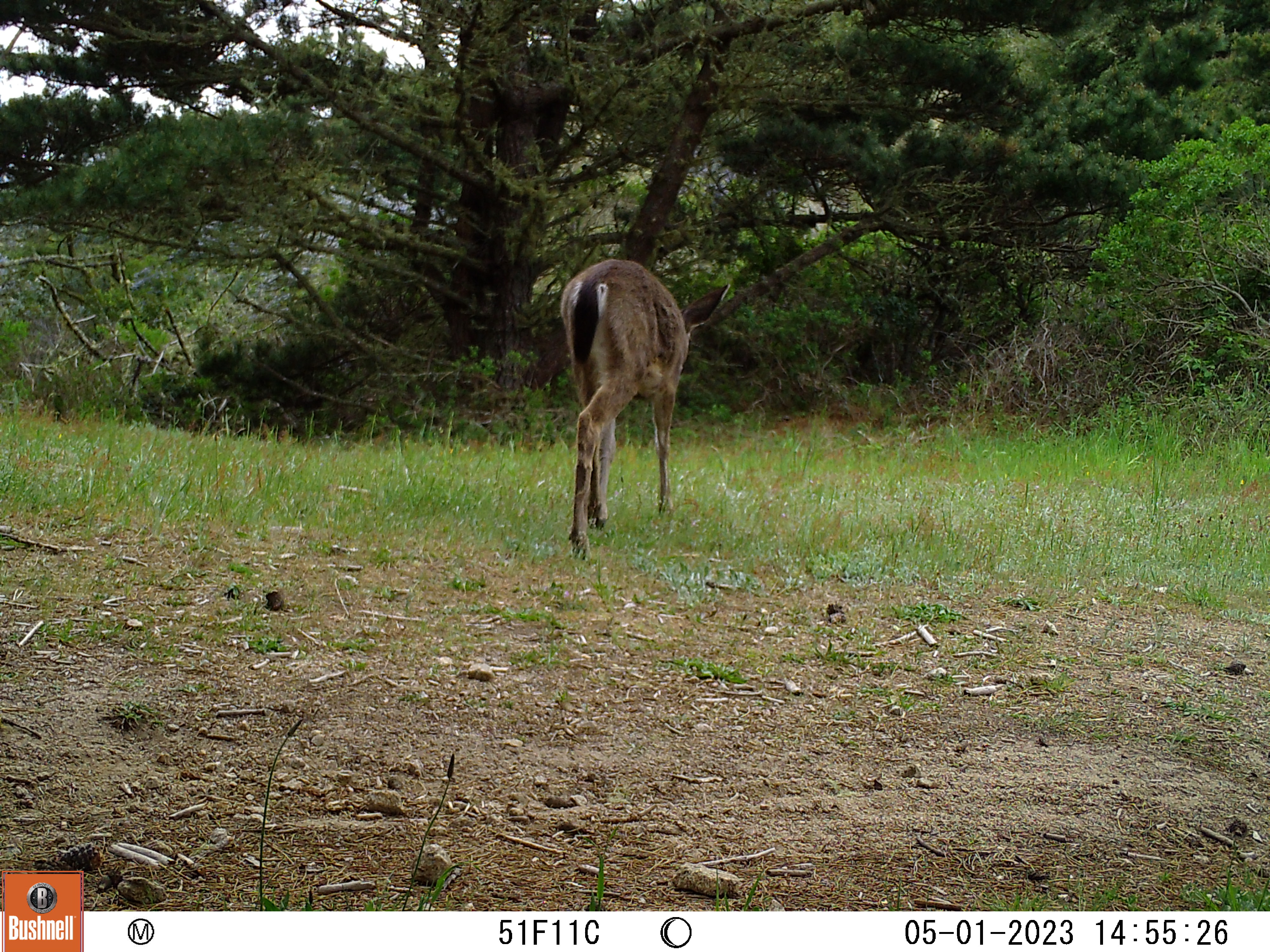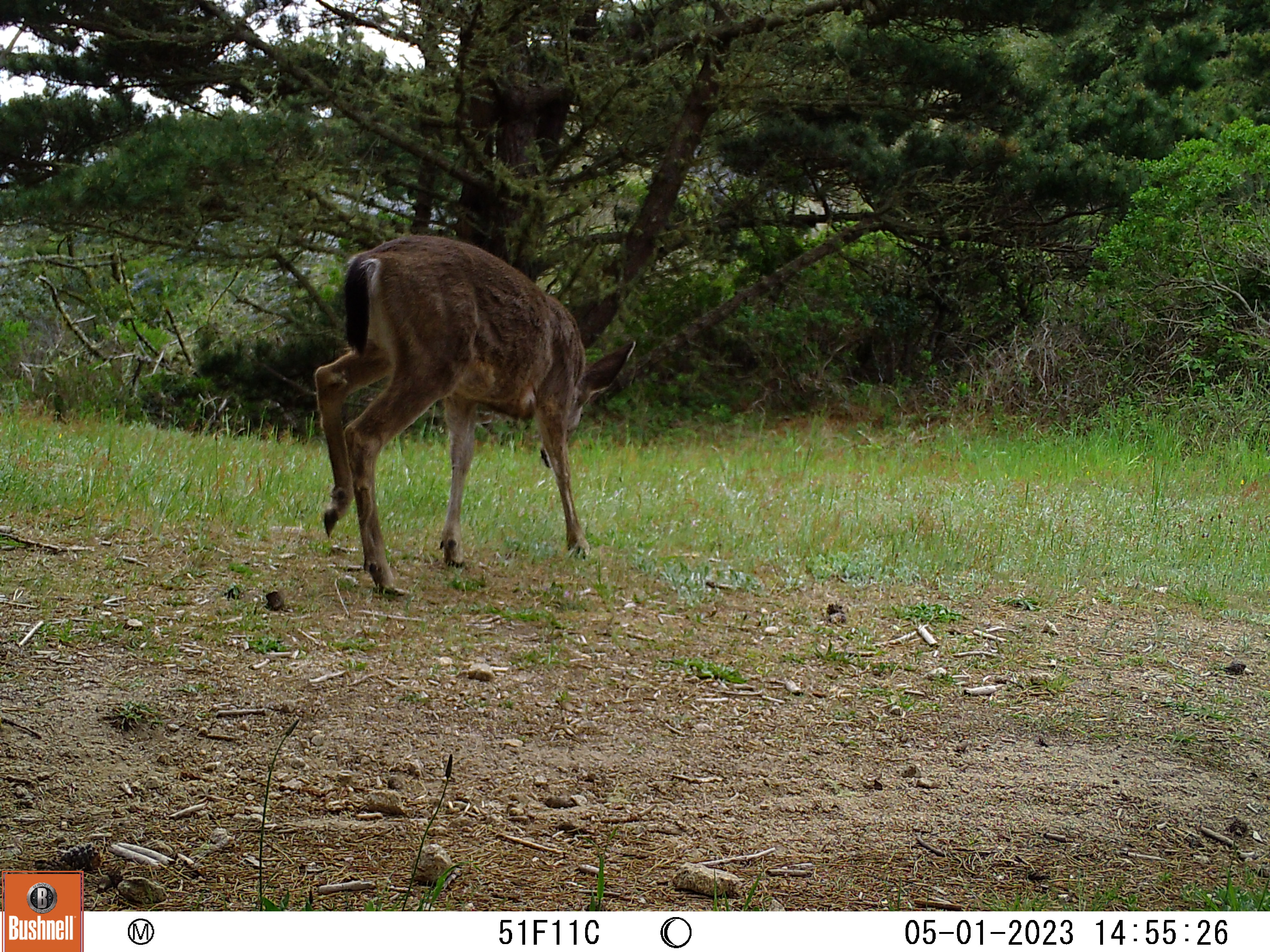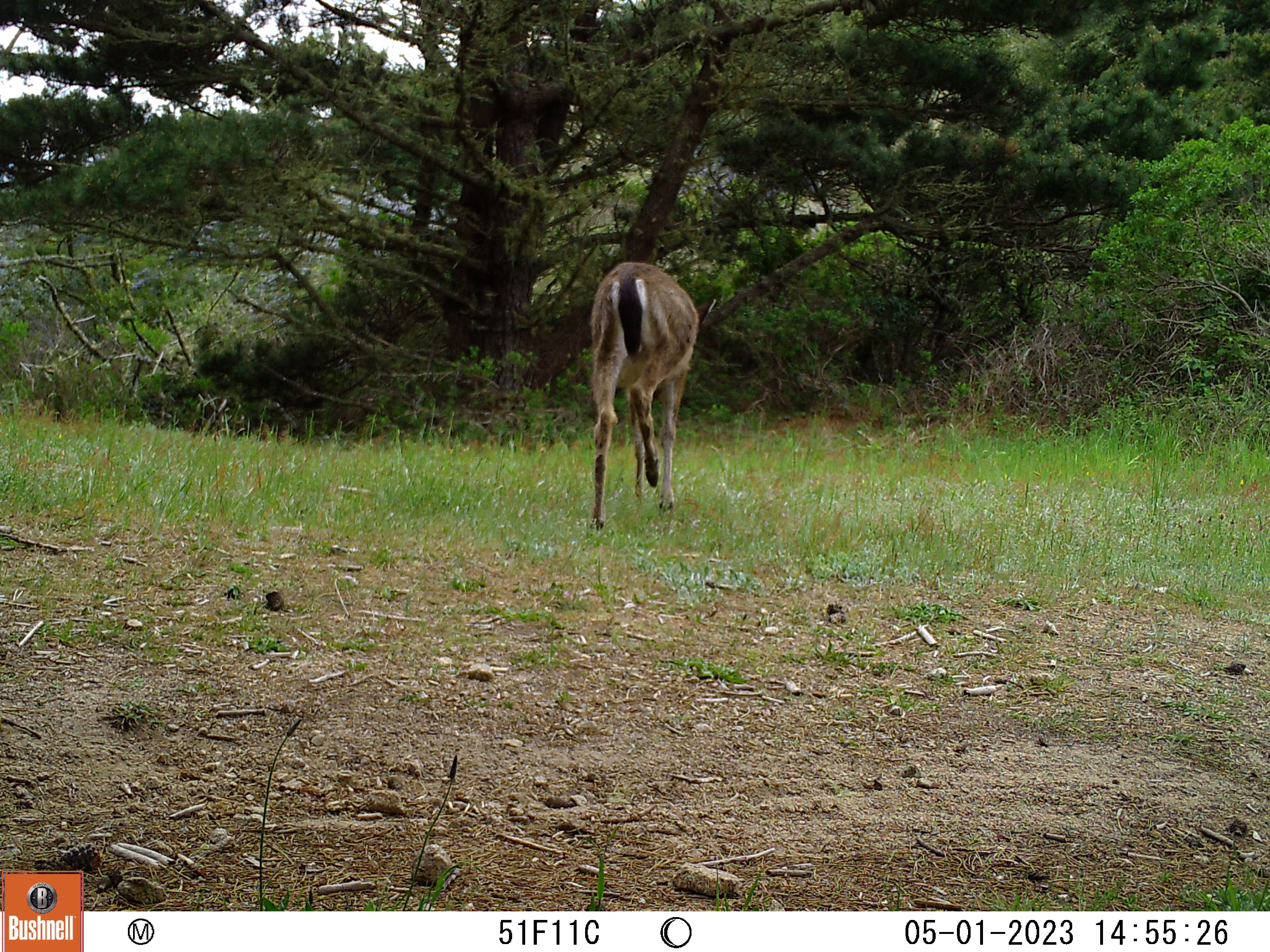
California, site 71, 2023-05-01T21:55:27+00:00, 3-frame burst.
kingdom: Animalia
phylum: Chordata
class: Mammalia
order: Artiodactyla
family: Cervidae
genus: Odocoileus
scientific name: Odocoileus hemionus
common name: mule deer